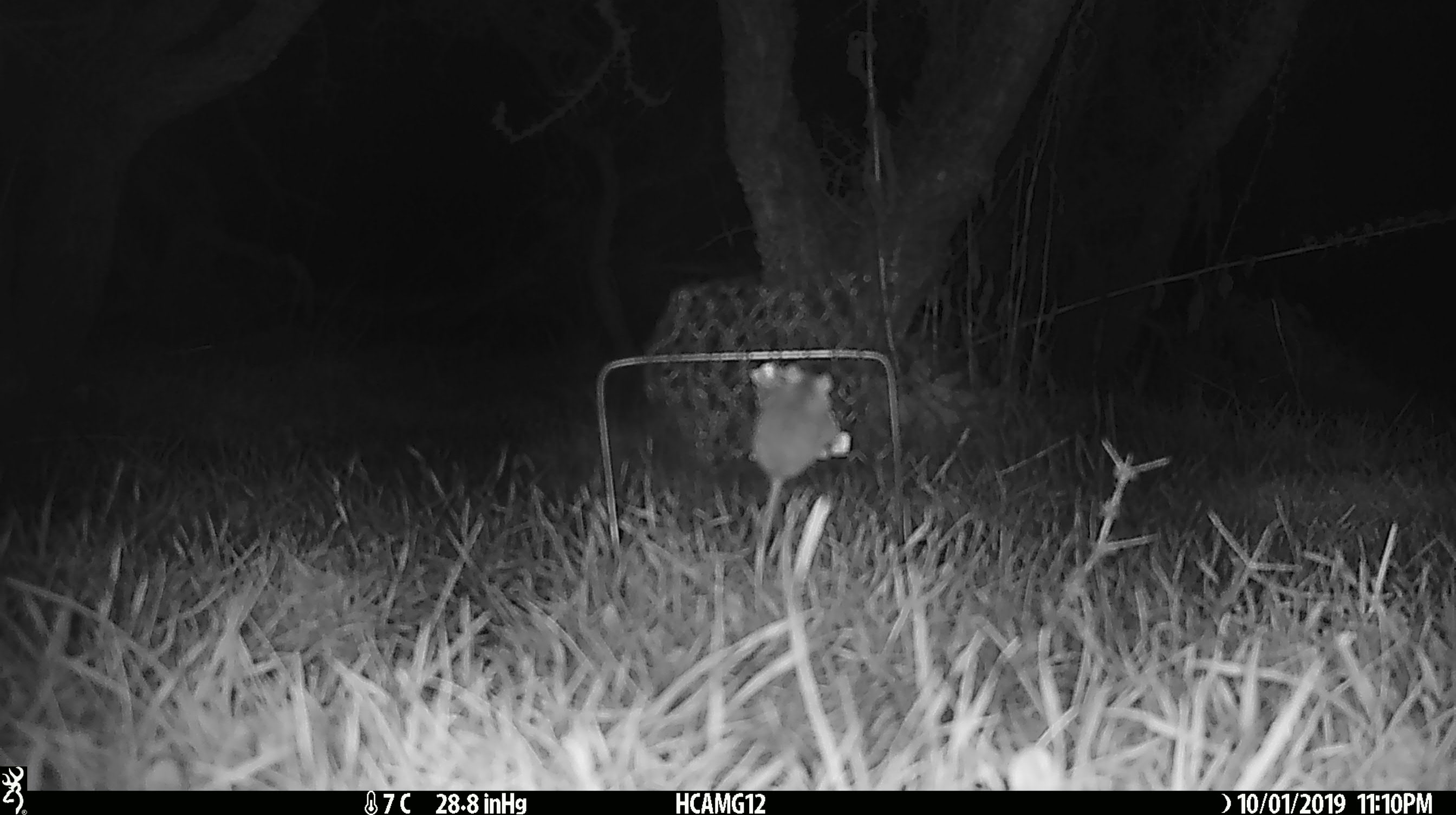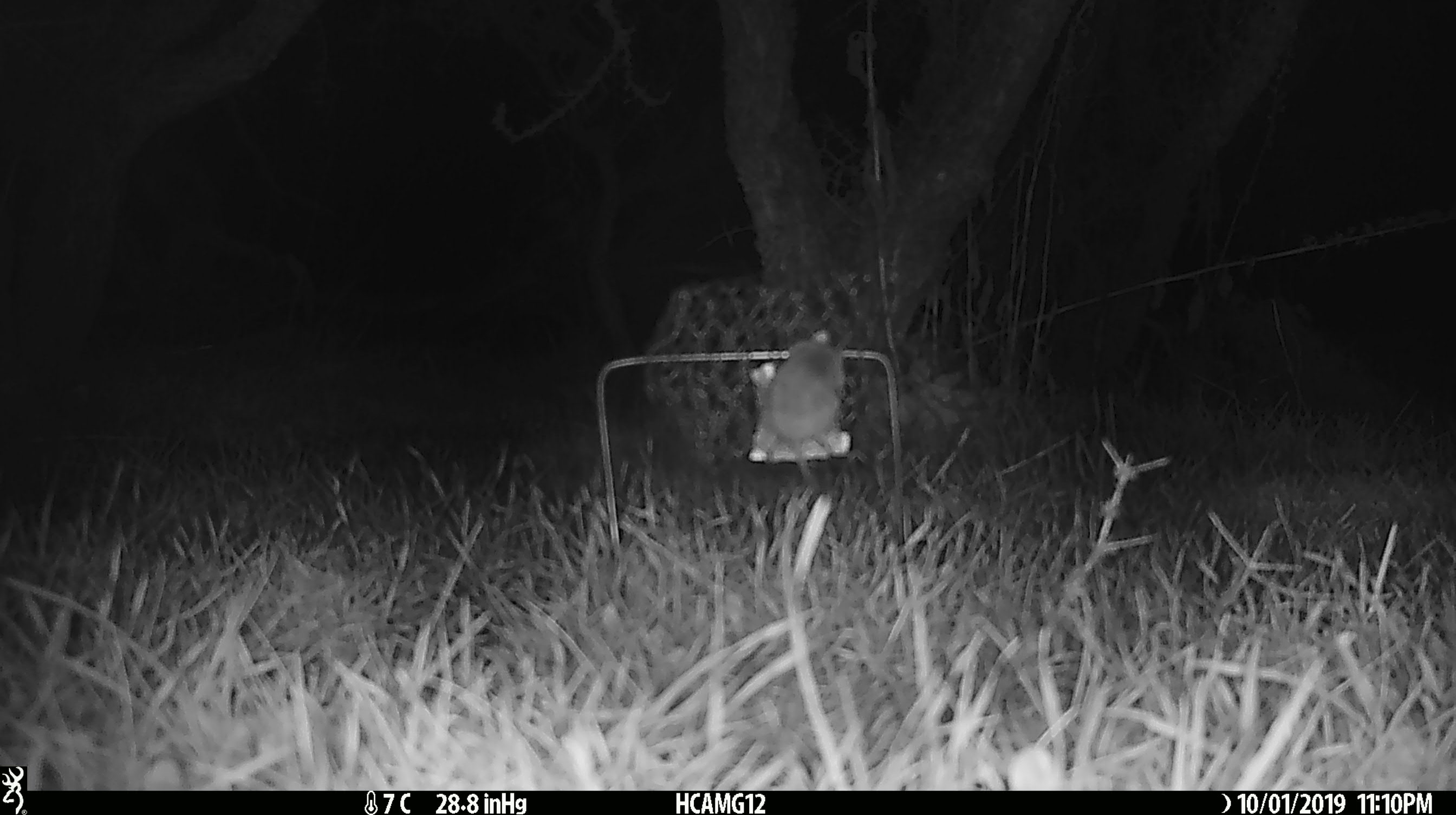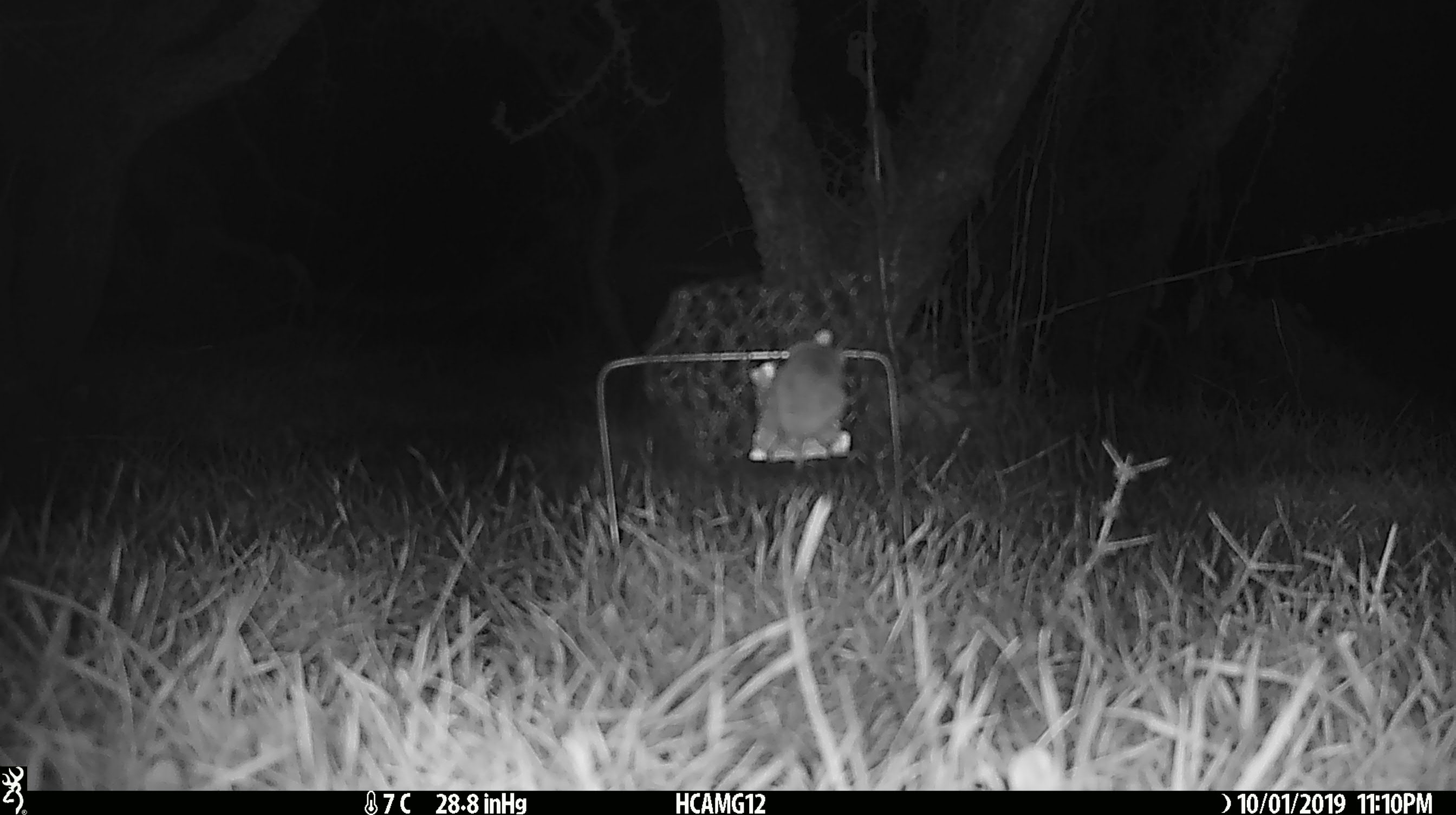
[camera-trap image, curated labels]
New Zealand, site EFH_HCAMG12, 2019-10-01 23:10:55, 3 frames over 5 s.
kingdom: Animalia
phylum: Chordata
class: Mammalia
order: Rodentia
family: Muridae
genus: Mus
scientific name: Mus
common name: mouse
Mouse (Mus).